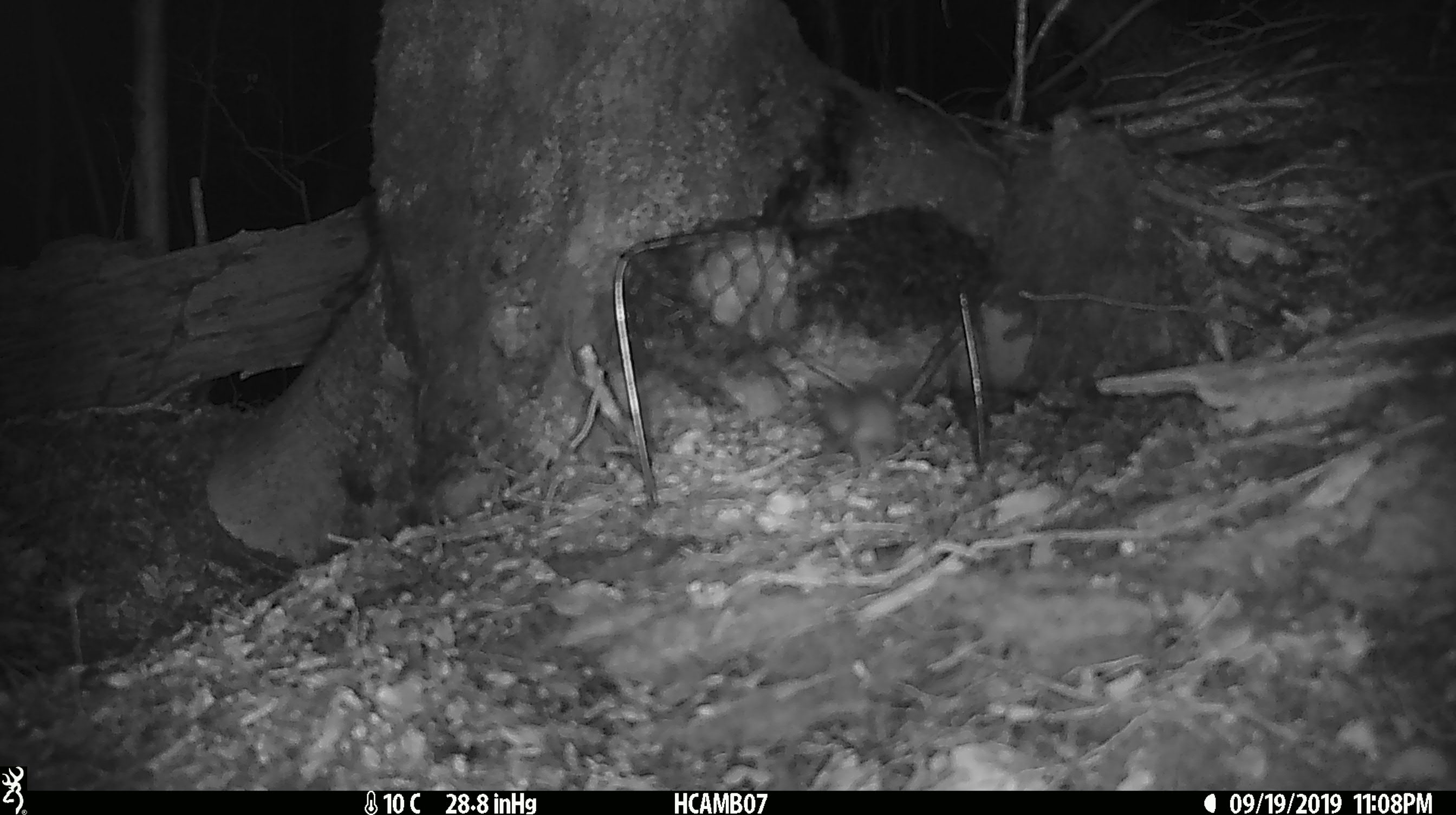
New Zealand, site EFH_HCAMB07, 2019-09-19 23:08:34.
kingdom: Animalia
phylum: Chordata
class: Mammalia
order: Rodentia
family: Muridae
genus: Mus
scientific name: Mus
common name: mouse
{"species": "mouse (Mus)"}